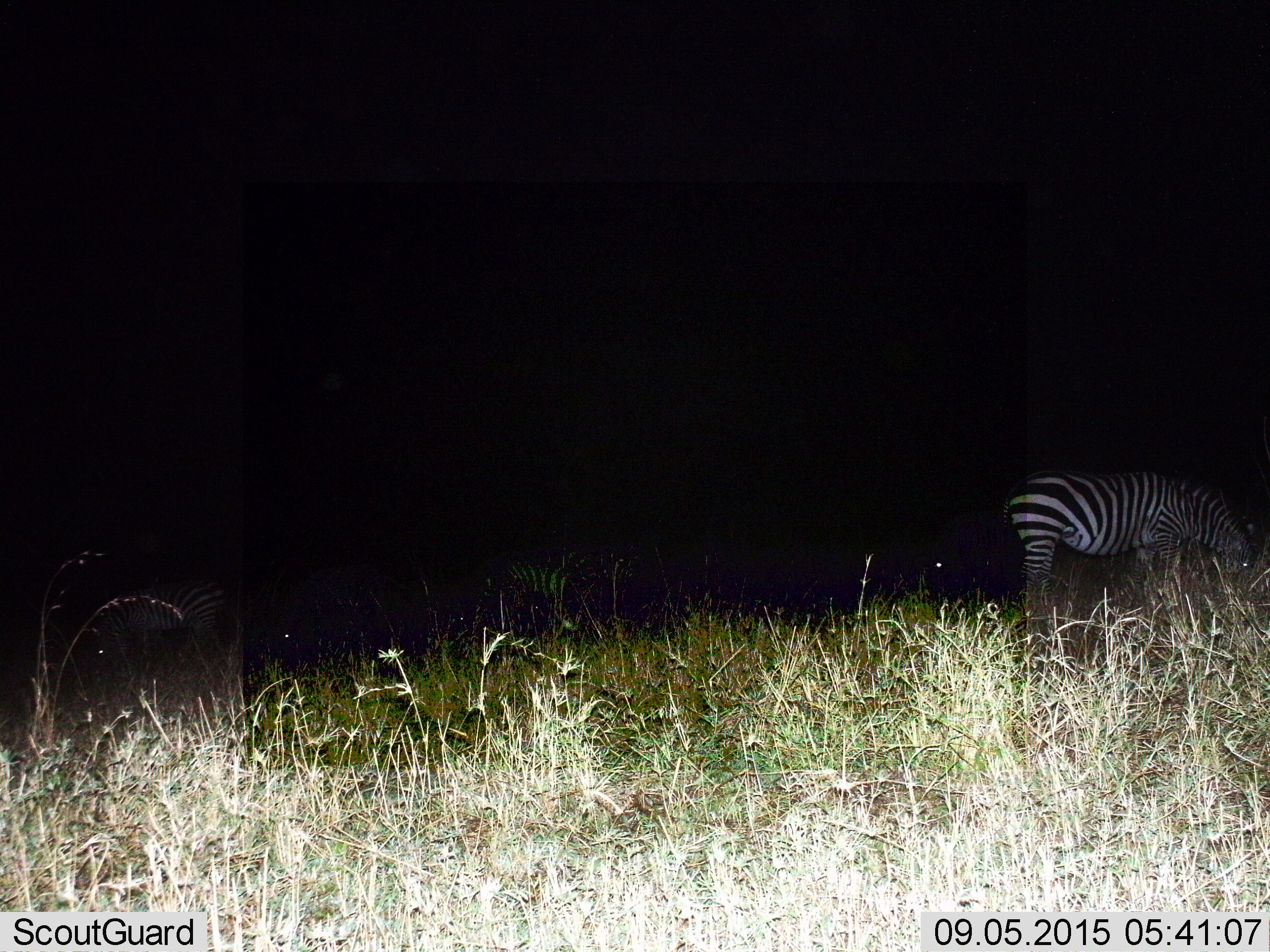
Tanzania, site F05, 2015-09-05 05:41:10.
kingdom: Animalia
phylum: Chordata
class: Mammalia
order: Perissodactyla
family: Equidae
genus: Equus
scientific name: Equus quagga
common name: plains zebra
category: zebra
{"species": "zebra (plains zebra) (Equus quagga)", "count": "3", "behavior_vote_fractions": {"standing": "26%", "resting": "11%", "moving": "0%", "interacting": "0%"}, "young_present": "5%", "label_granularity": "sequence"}